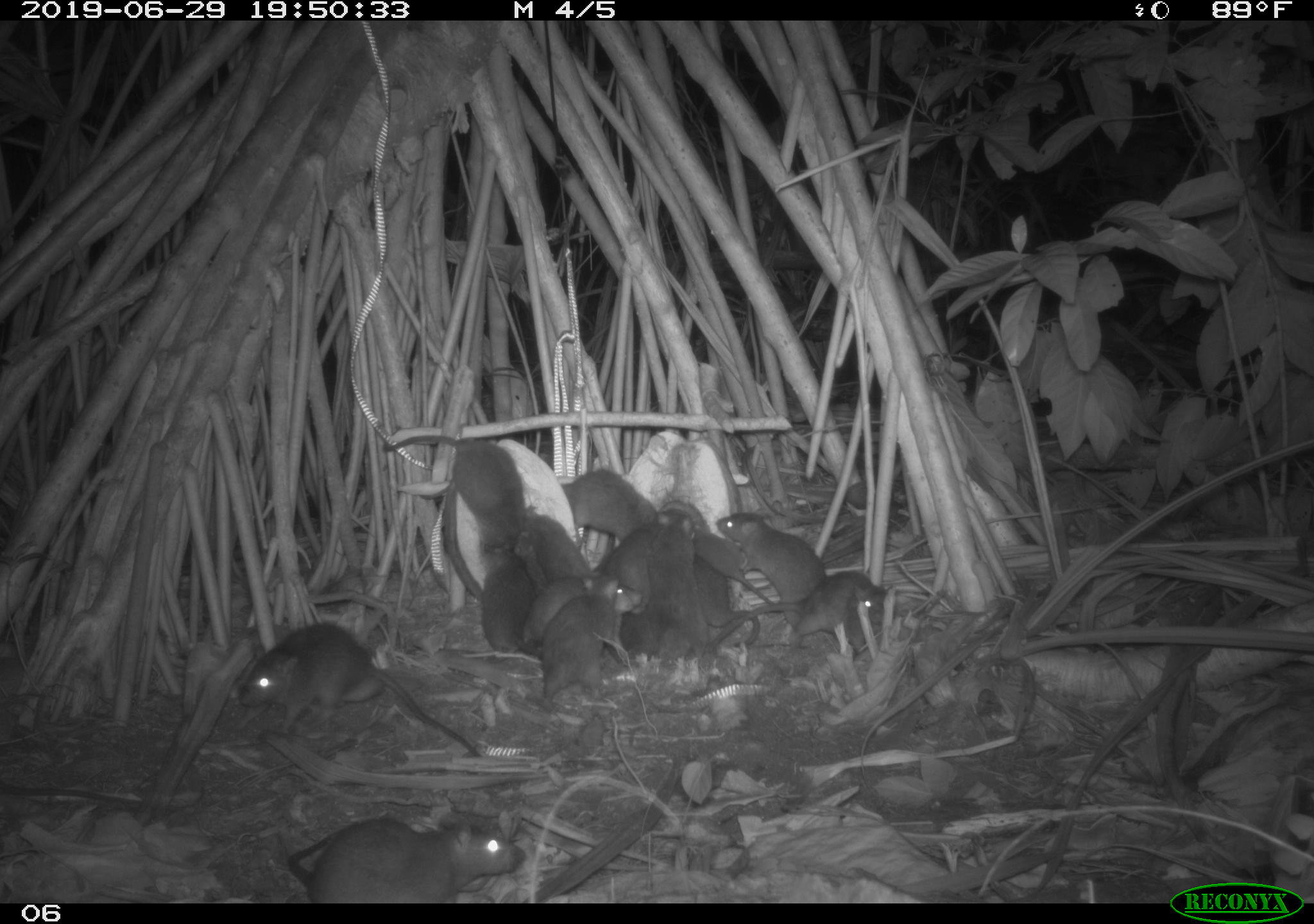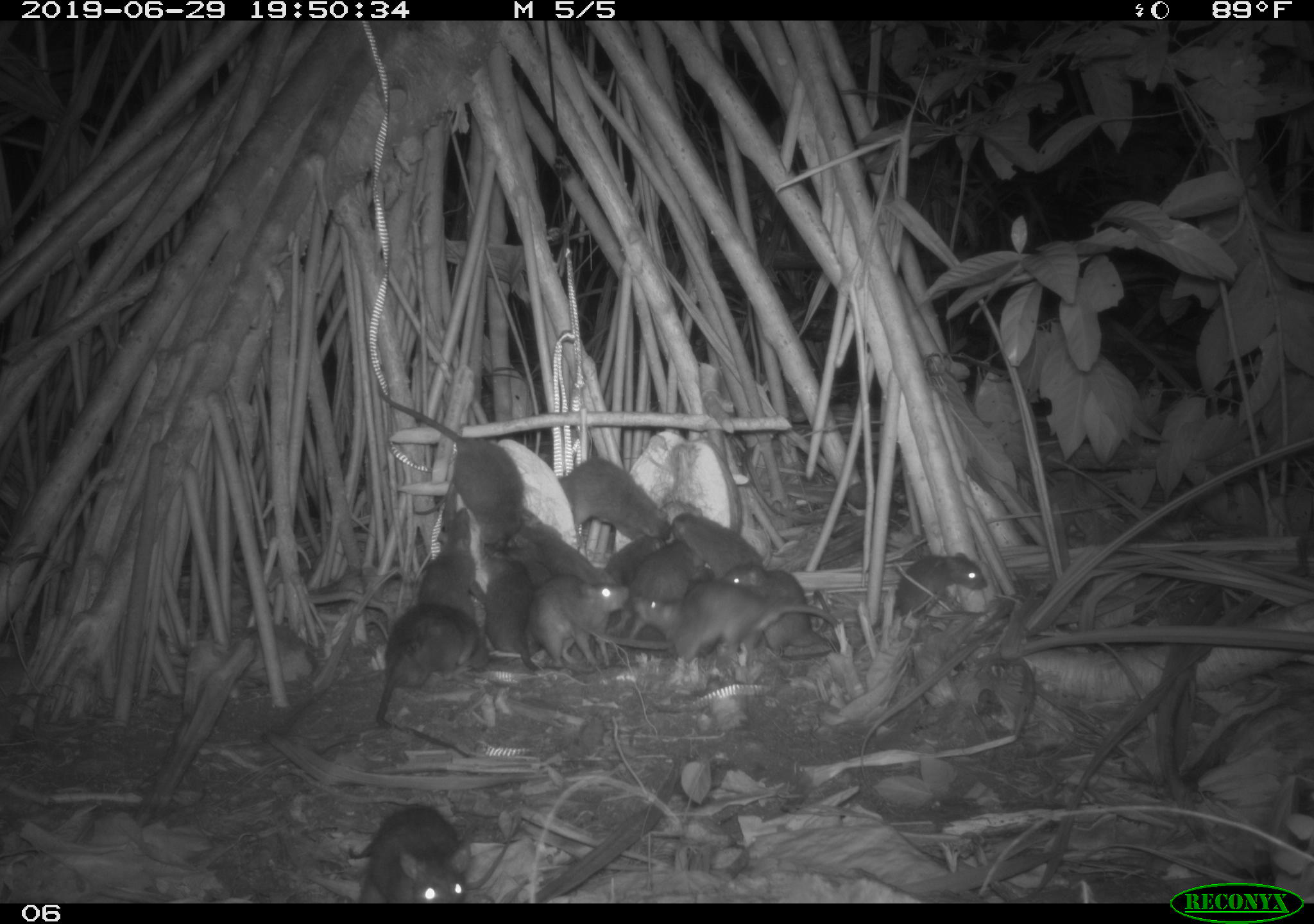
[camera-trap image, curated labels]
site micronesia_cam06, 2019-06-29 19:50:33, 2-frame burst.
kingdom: Animalia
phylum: Chordata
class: Mammalia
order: Rodentia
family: Muridae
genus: Rattus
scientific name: Rattus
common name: rat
Rat (Rattus).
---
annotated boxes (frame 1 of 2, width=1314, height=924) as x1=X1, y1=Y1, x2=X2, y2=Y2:
rat: x1=227, y1=615, x2=483, y2=765; x1=282, y1=807, x2=530, y2=901; x1=698, y1=569, x2=900, y2=667; x1=379, y1=435, x2=532, y2=561; x1=540, y1=576, x2=654, y2=708; x1=711, y1=509, x2=837, y2=619; x1=628, y1=507, x2=705, y2=671; x1=523, y1=571, x2=634, y2=649; x1=688, y1=522, x2=783, y2=612; x1=476, y1=544, x2=550, y2=658; x1=558, y1=466, x2=666, y2=542; x1=594, y1=520, x2=663, y2=619; x1=692, y1=555, x2=767, y2=645; x1=523, y1=502, x2=591, y2=583; x1=506, y1=531, x2=549, y2=593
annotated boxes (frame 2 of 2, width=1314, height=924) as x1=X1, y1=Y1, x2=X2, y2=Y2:
rat: x1=379, y1=377, x2=532, y2=539; x1=633, y1=572, x2=837, y2=672; x1=371, y1=597, x2=485, y2=768; x1=847, y1=550, x2=991, y2=667; x1=552, y1=452, x2=685, y2=550; x1=361, y1=801, x2=472, y2=905; x1=527, y1=577, x2=641, y2=676; x1=721, y1=565, x2=833, y2=654; x1=613, y1=537, x2=697, y2=636; x1=482, y1=536, x2=539, y2=677; x1=412, y1=506, x2=485, y2=616; x1=671, y1=507, x2=771, y2=575; x1=508, y1=518, x2=603, y2=588; x1=683, y1=565, x2=718, y2=660; x1=603, y1=529, x2=655, y2=586